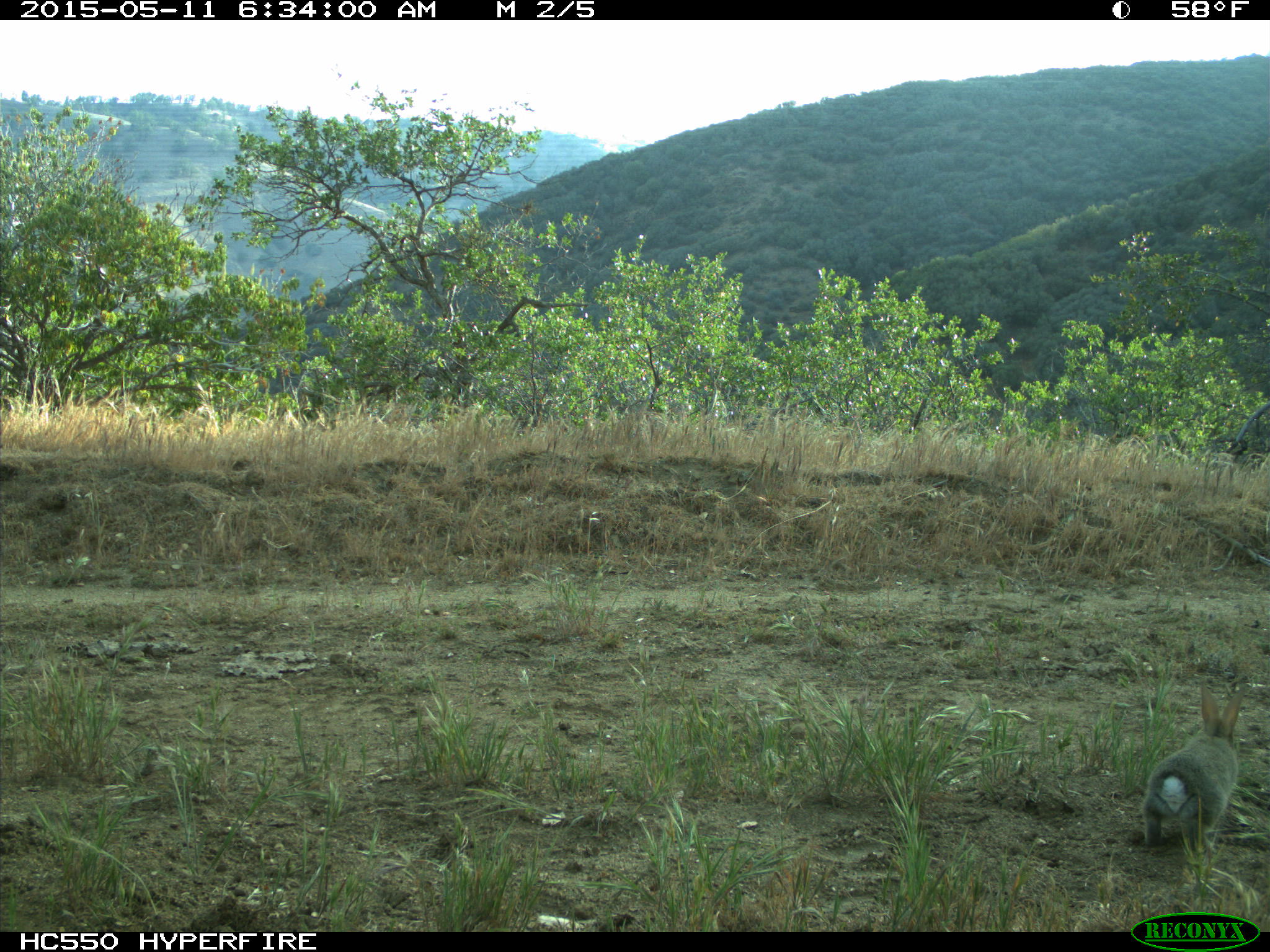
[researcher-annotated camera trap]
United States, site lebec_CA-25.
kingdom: Animalia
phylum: Chordata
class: Mammalia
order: Lagomorpha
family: Leporidae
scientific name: Leporidae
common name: rabbits and hares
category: unidentified rabbit